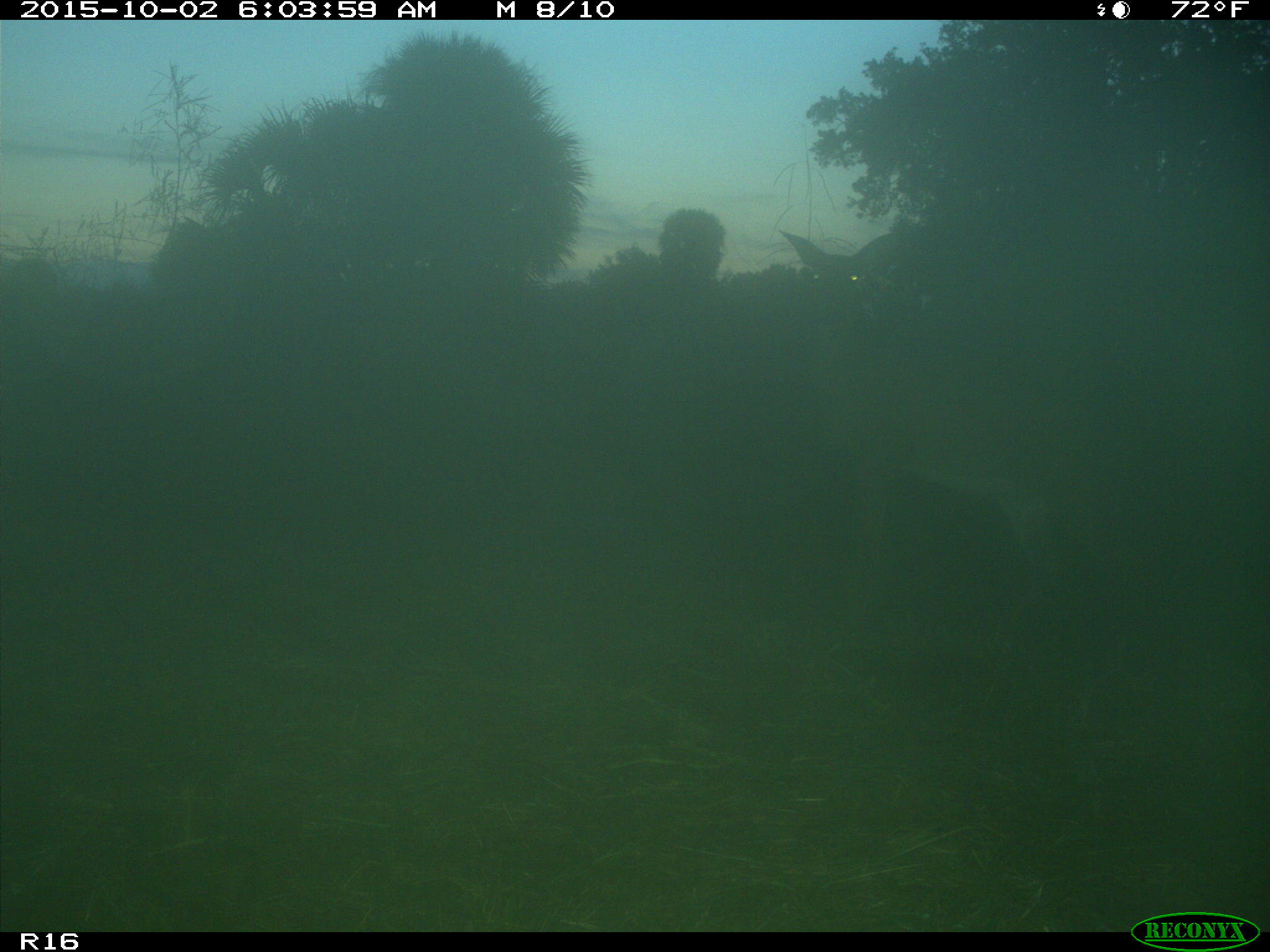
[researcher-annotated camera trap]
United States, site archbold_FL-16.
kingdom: Animalia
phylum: Chordata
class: Mammalia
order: Artiodactyla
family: Cervidae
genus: Odocoileus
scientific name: Odocoileus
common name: deer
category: unidentified deer